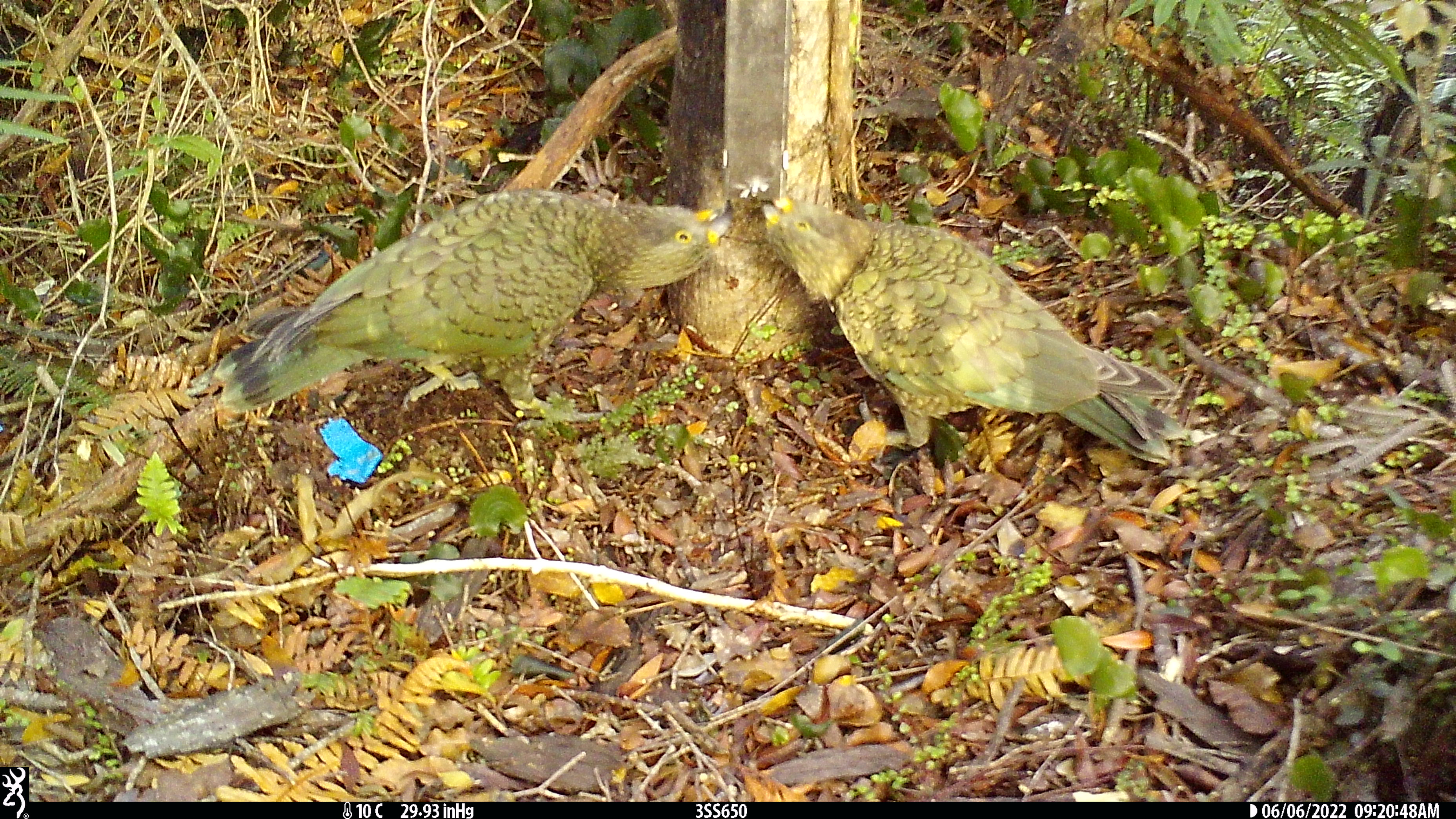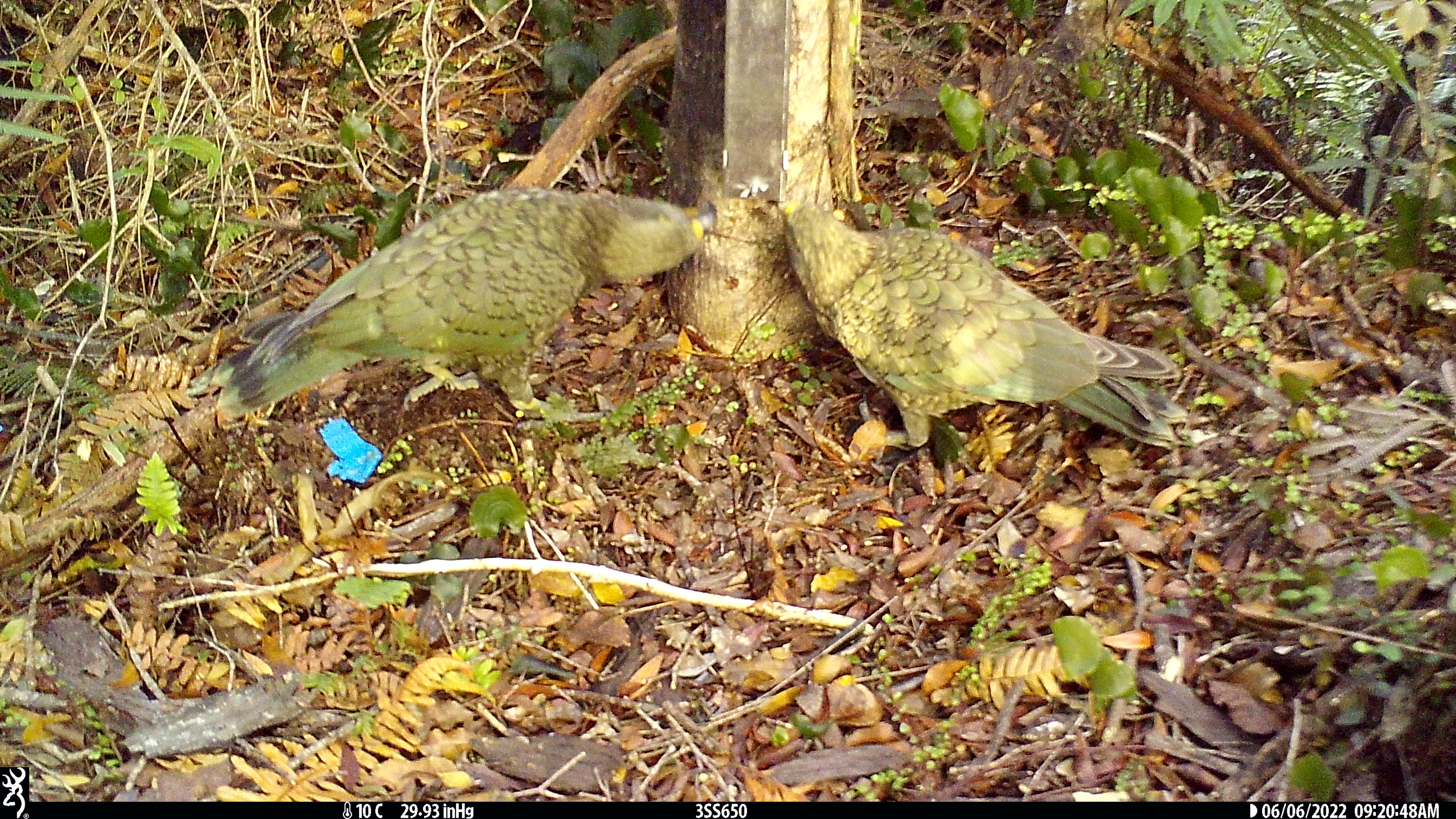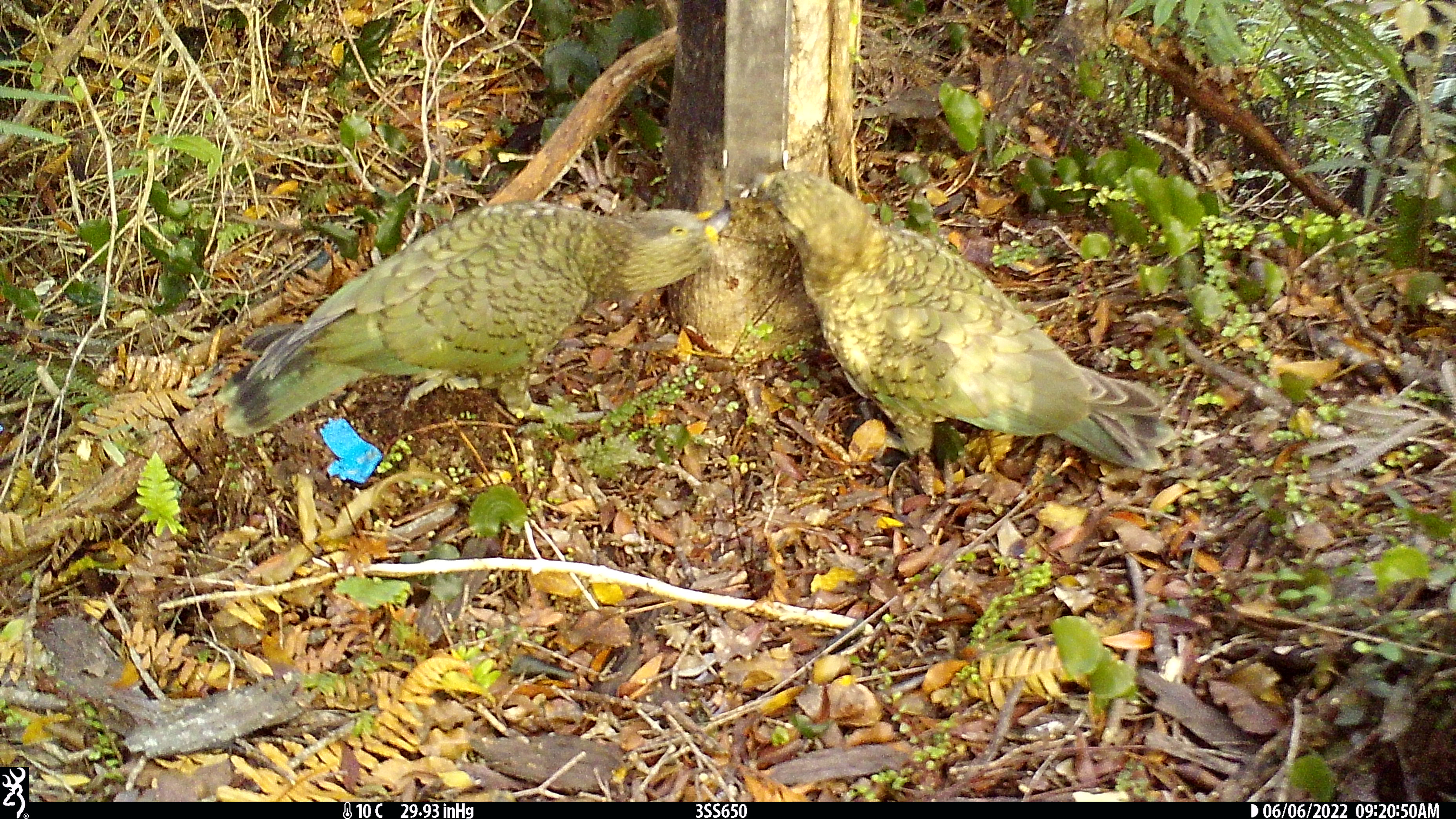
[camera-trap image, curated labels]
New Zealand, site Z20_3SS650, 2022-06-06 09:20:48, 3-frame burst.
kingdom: Animalia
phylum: Chordata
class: Aves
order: Psittaciformes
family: Strigopidae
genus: Nestor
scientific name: Nestor notabilis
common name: kea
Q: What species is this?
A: Kea (Nestor notabilis).